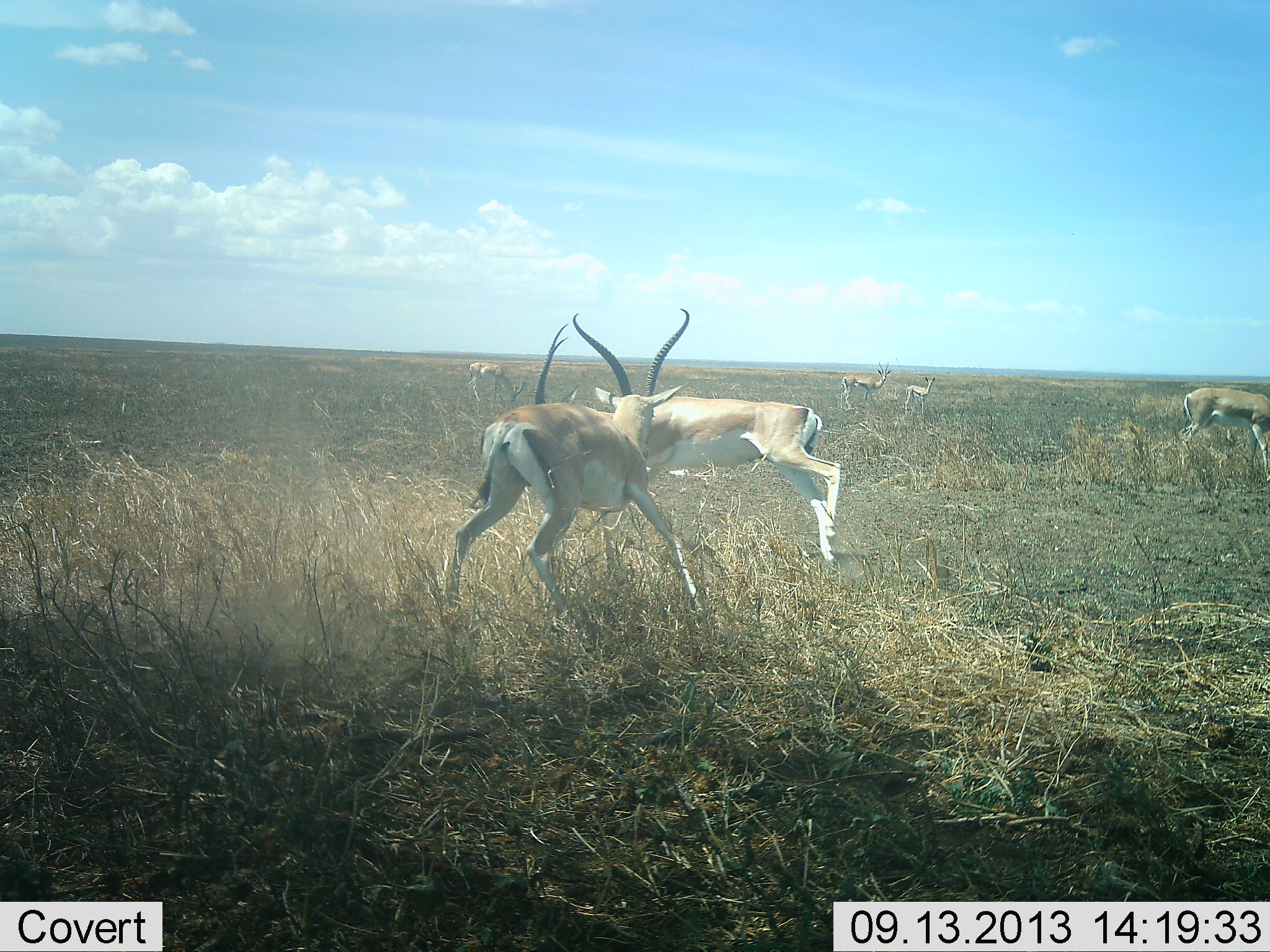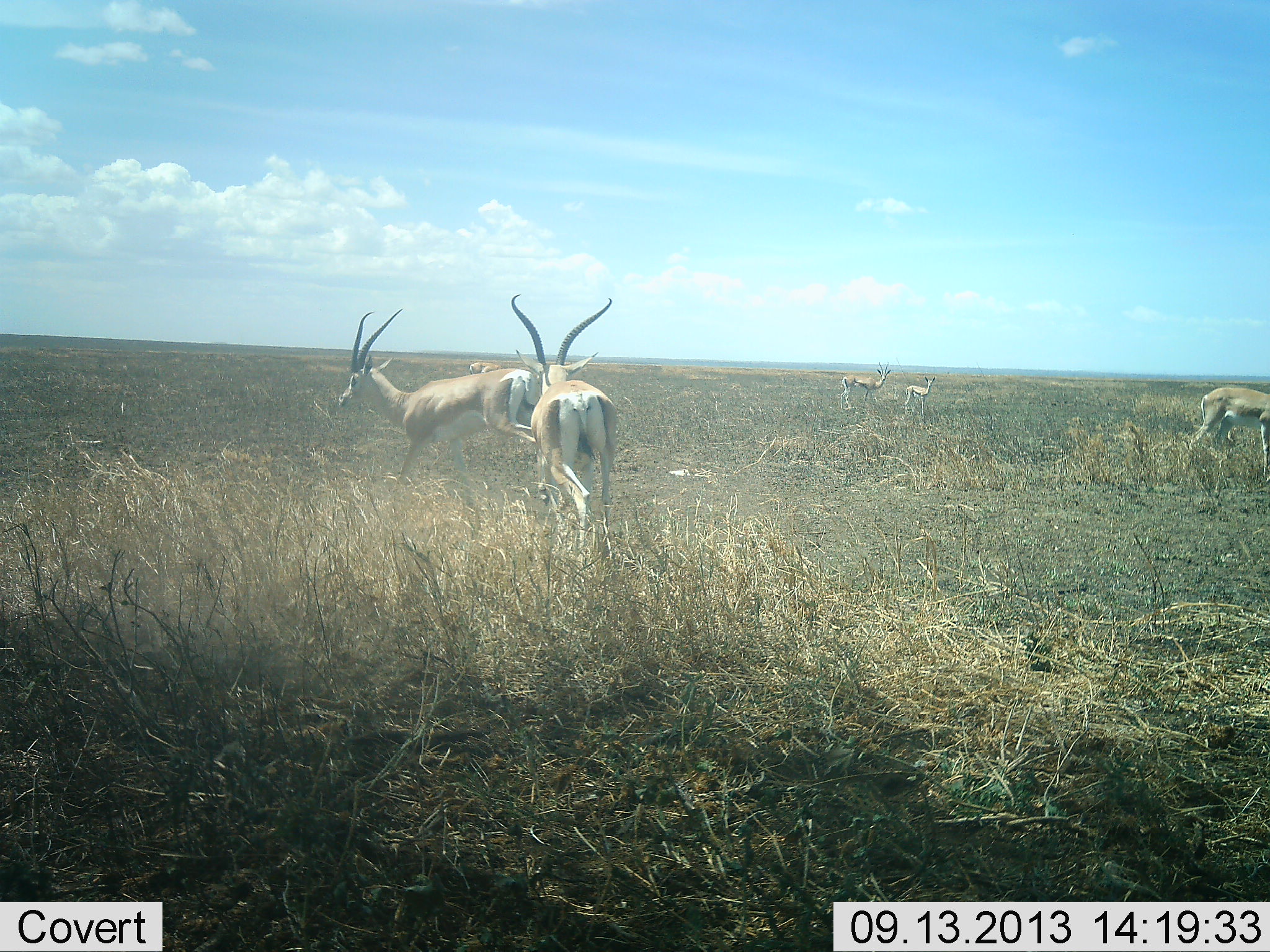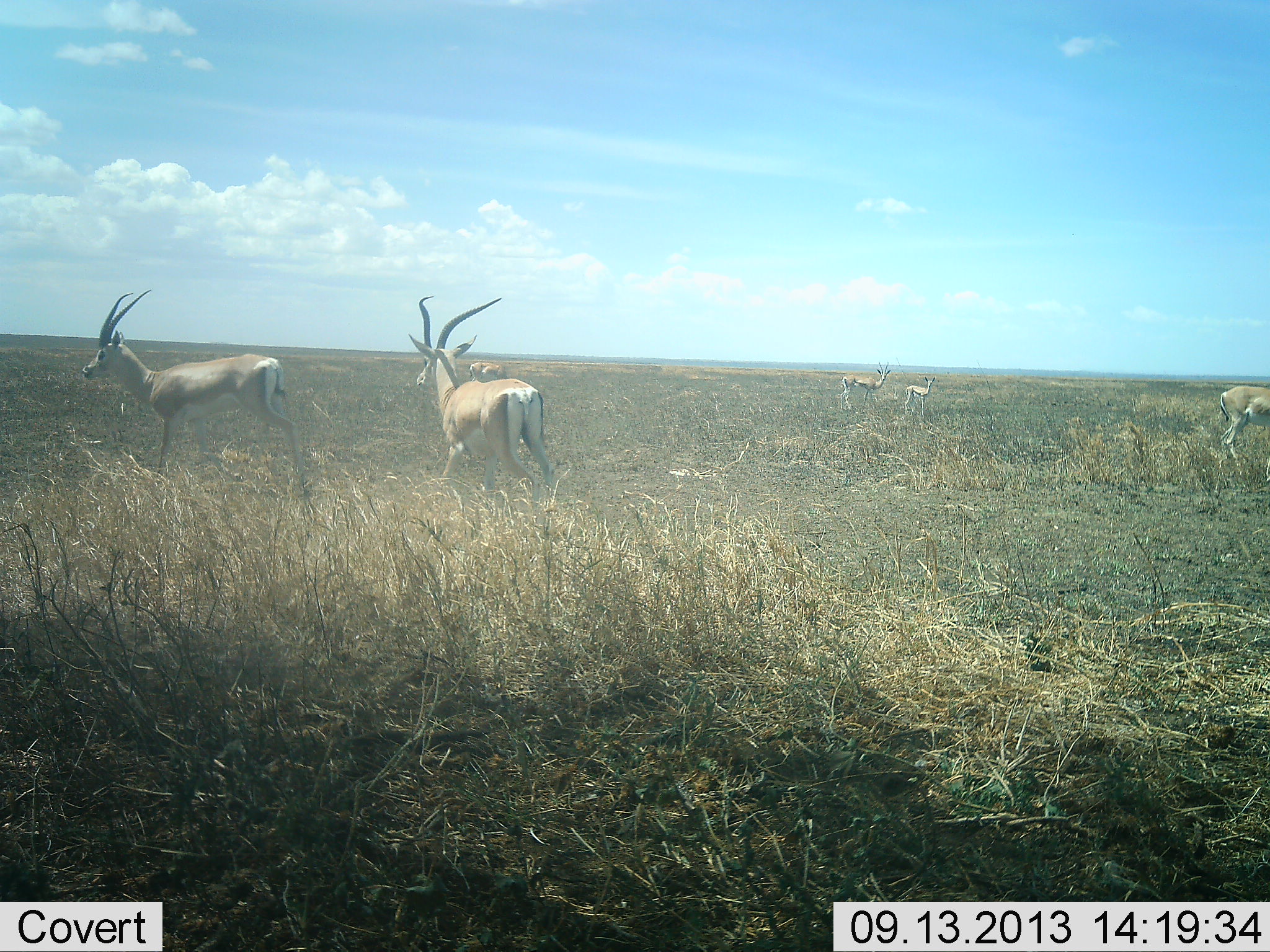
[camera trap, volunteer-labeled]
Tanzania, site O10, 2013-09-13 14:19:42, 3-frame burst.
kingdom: Animalia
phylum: Chordata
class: Mammalia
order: Artiodactyla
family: Bovidae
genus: Nanger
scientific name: Nanger granti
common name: grant's gazelle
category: gazellegrants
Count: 6.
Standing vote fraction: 75%.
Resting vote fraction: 0%.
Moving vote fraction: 85%.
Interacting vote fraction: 70%.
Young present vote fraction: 10%.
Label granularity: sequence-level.